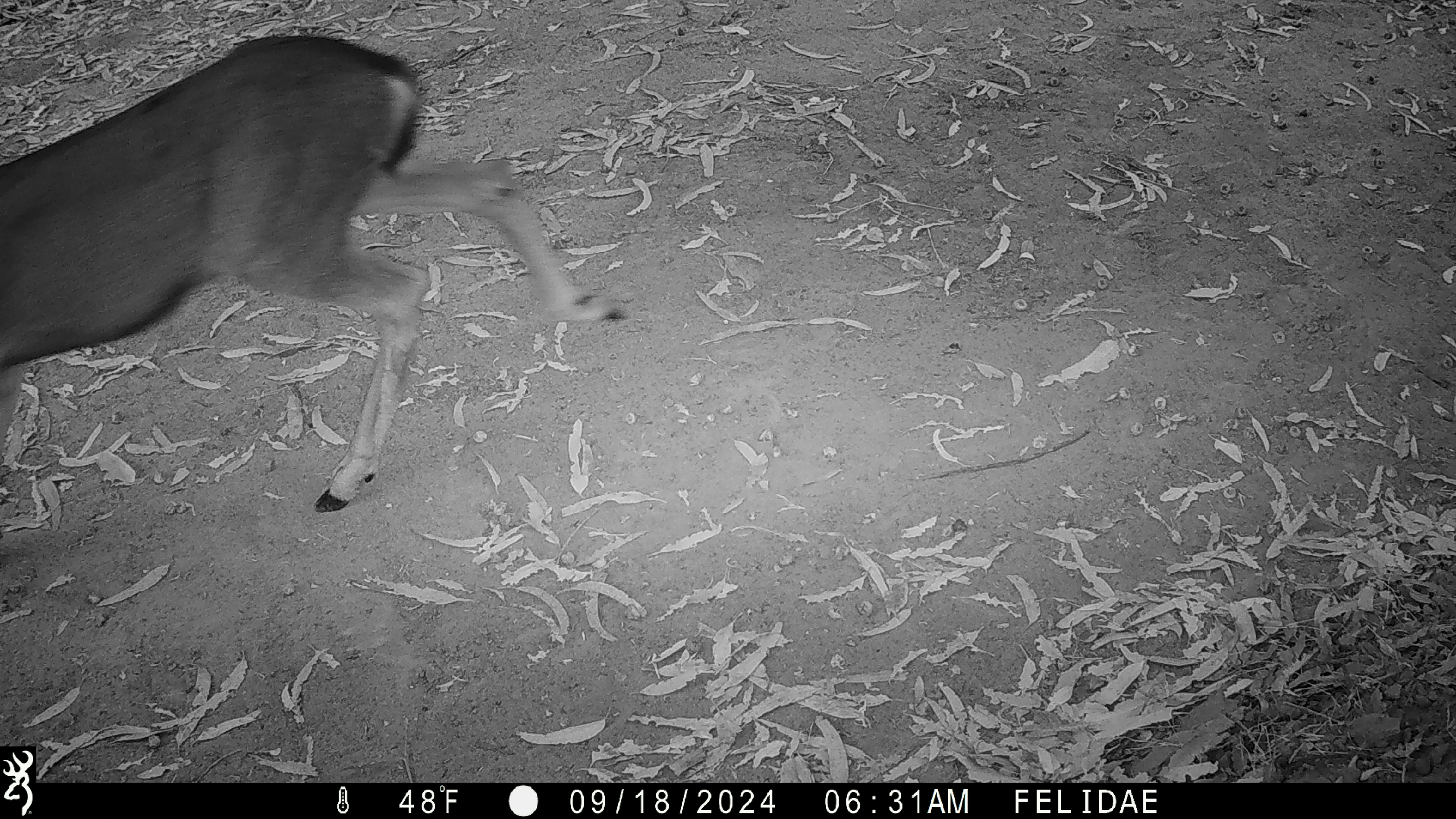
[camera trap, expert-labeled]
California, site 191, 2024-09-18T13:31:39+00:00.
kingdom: Animalia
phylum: Chordata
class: Mammalia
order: Artiodactyla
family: Cervidae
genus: Odocoileus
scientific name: Odocoileus hemionus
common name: mule deer